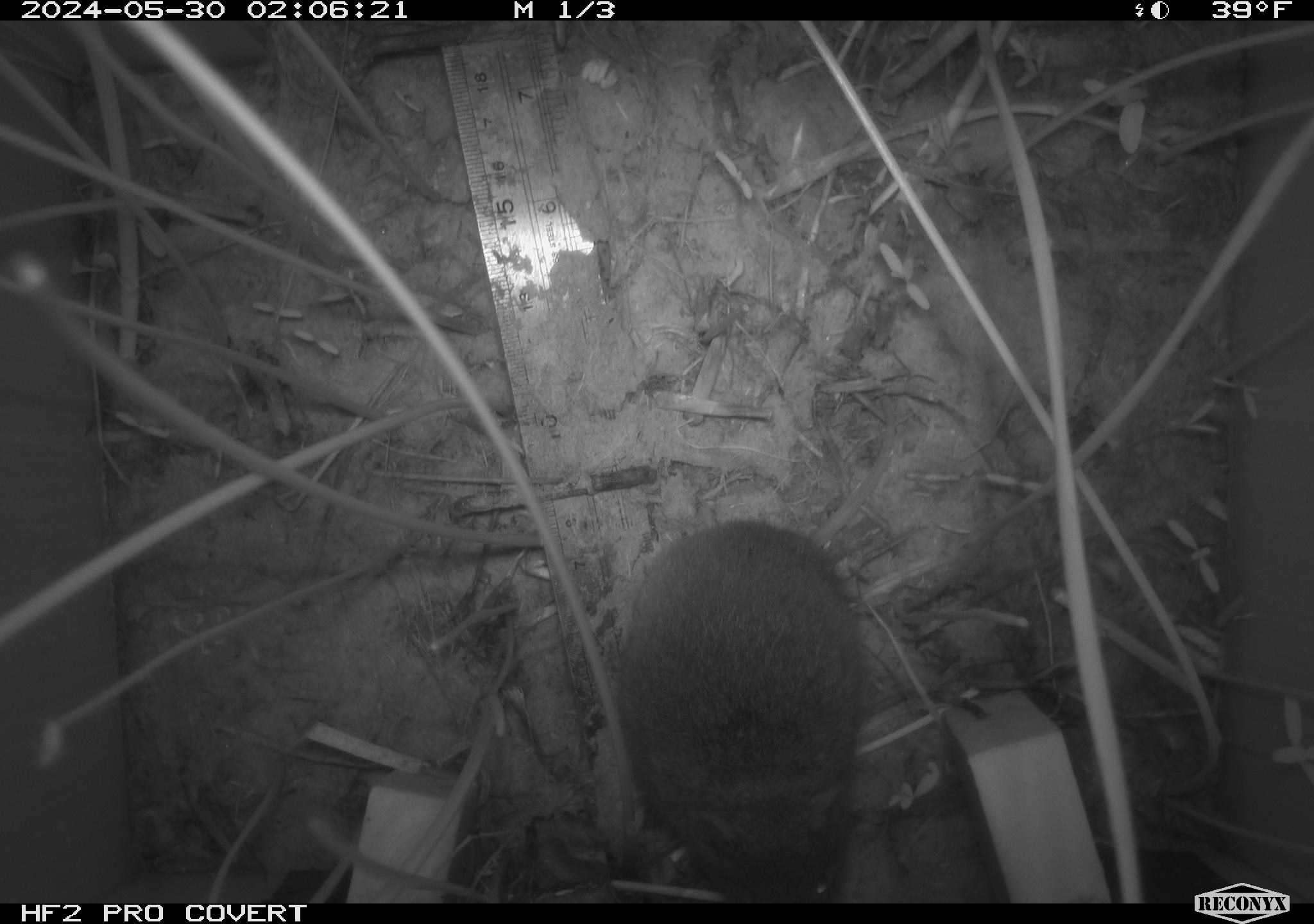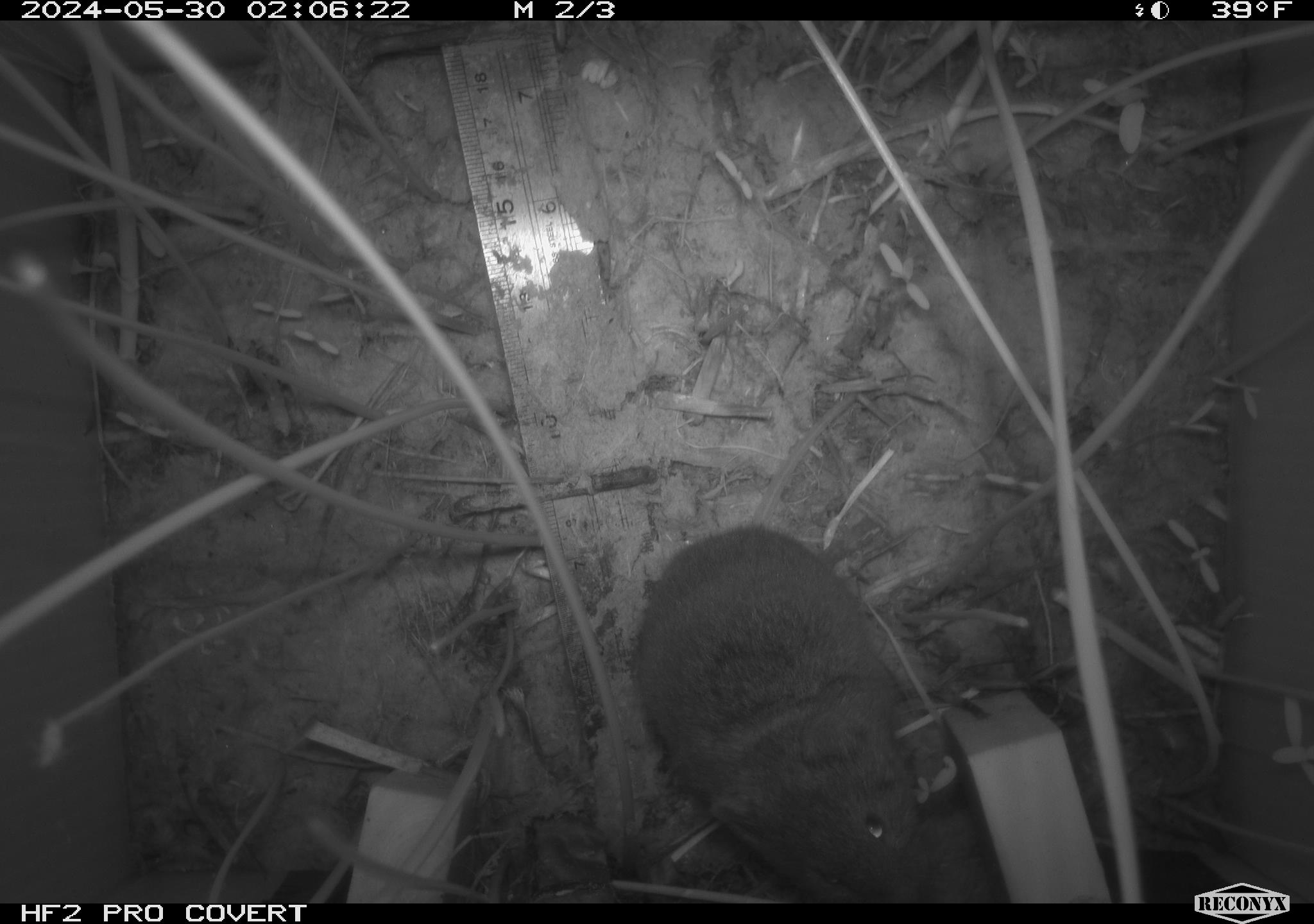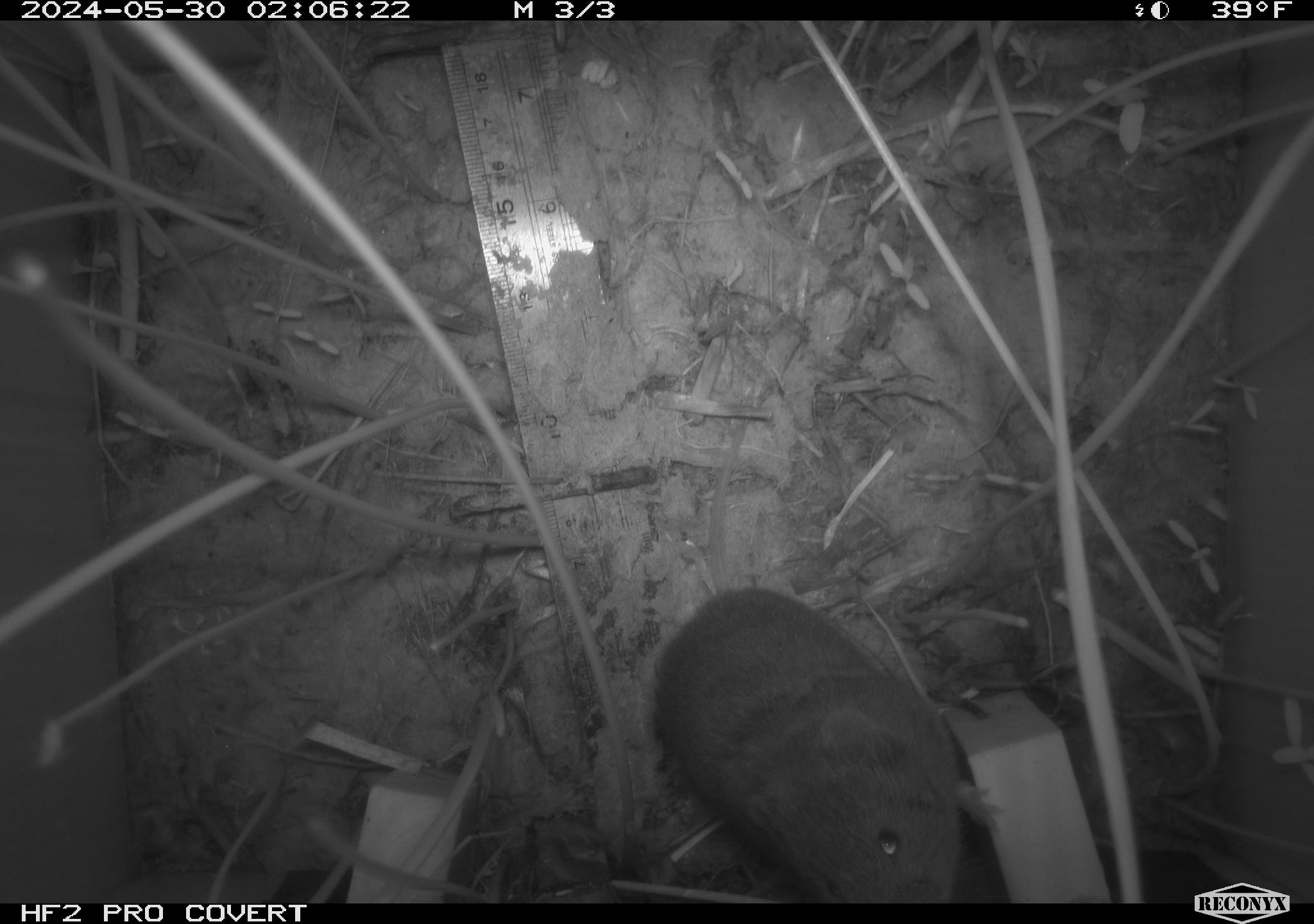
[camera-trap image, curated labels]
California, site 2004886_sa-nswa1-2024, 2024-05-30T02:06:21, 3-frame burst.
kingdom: Animalia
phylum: Chordata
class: Mammalia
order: Rodentia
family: Cricetidae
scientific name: Arvicolinae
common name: voles, lemmings, and muskrats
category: arvicolinae subfamily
Arvicolinae subfamily (voles, lemmings, and muskrats) (Arvicolinae).